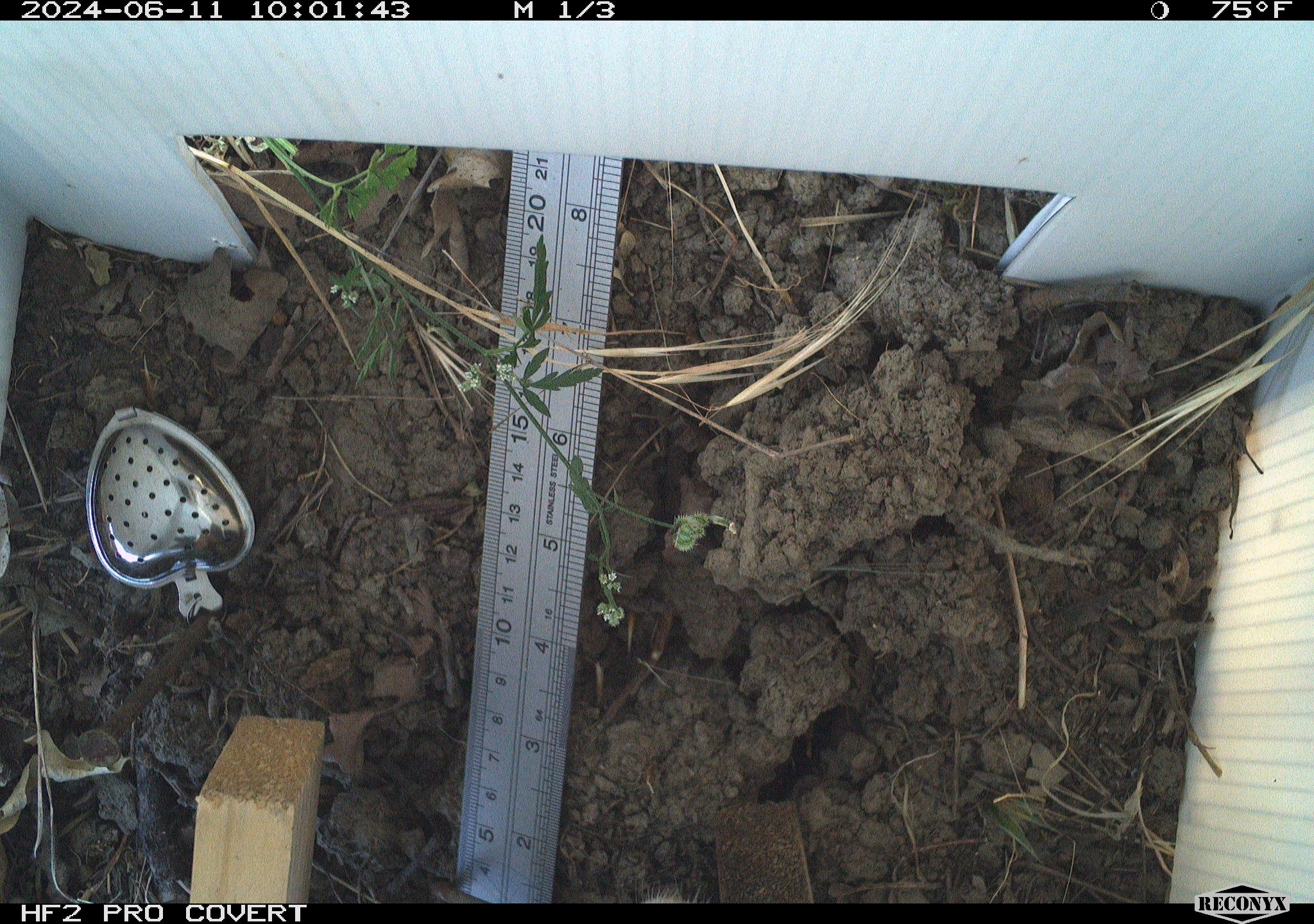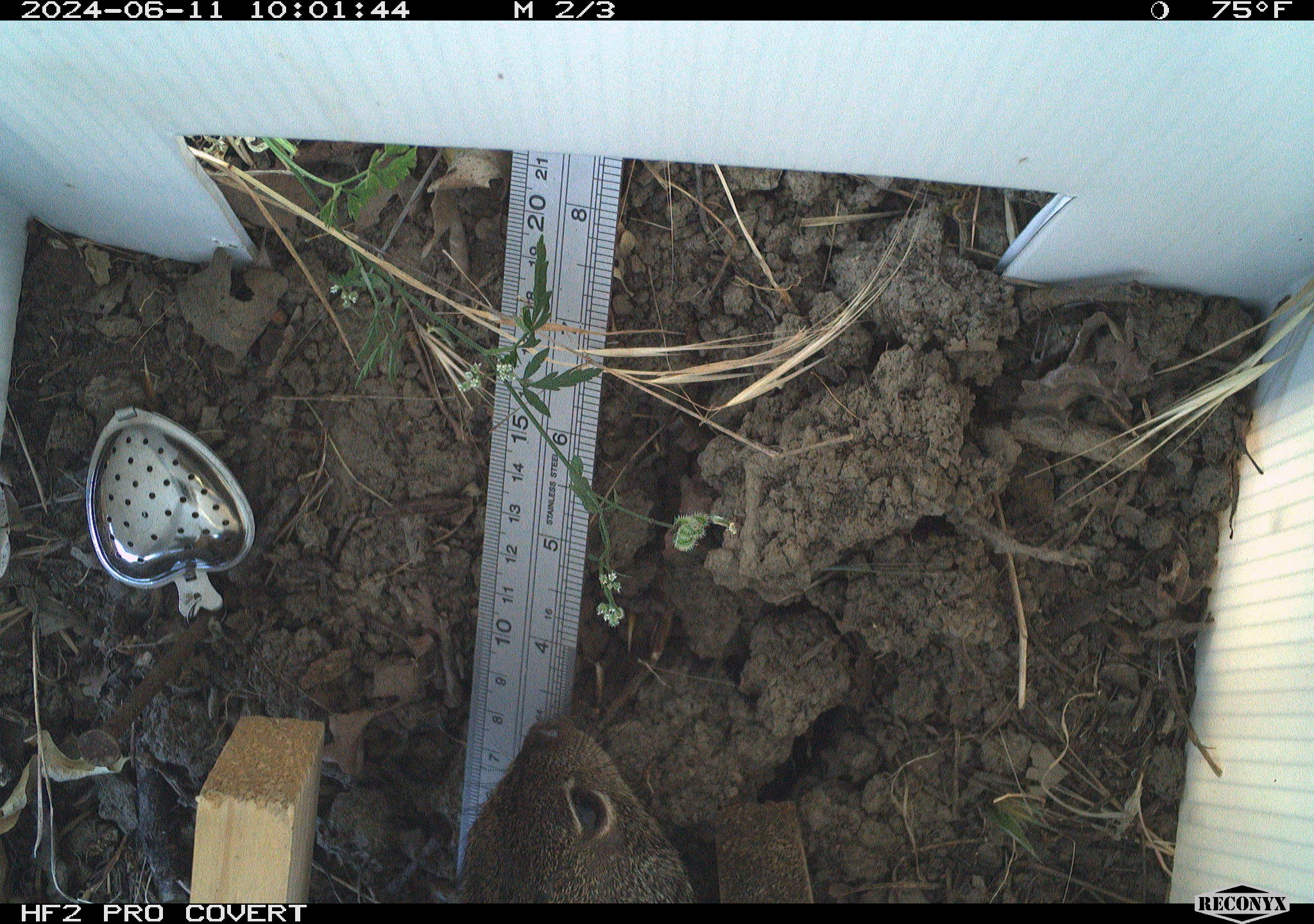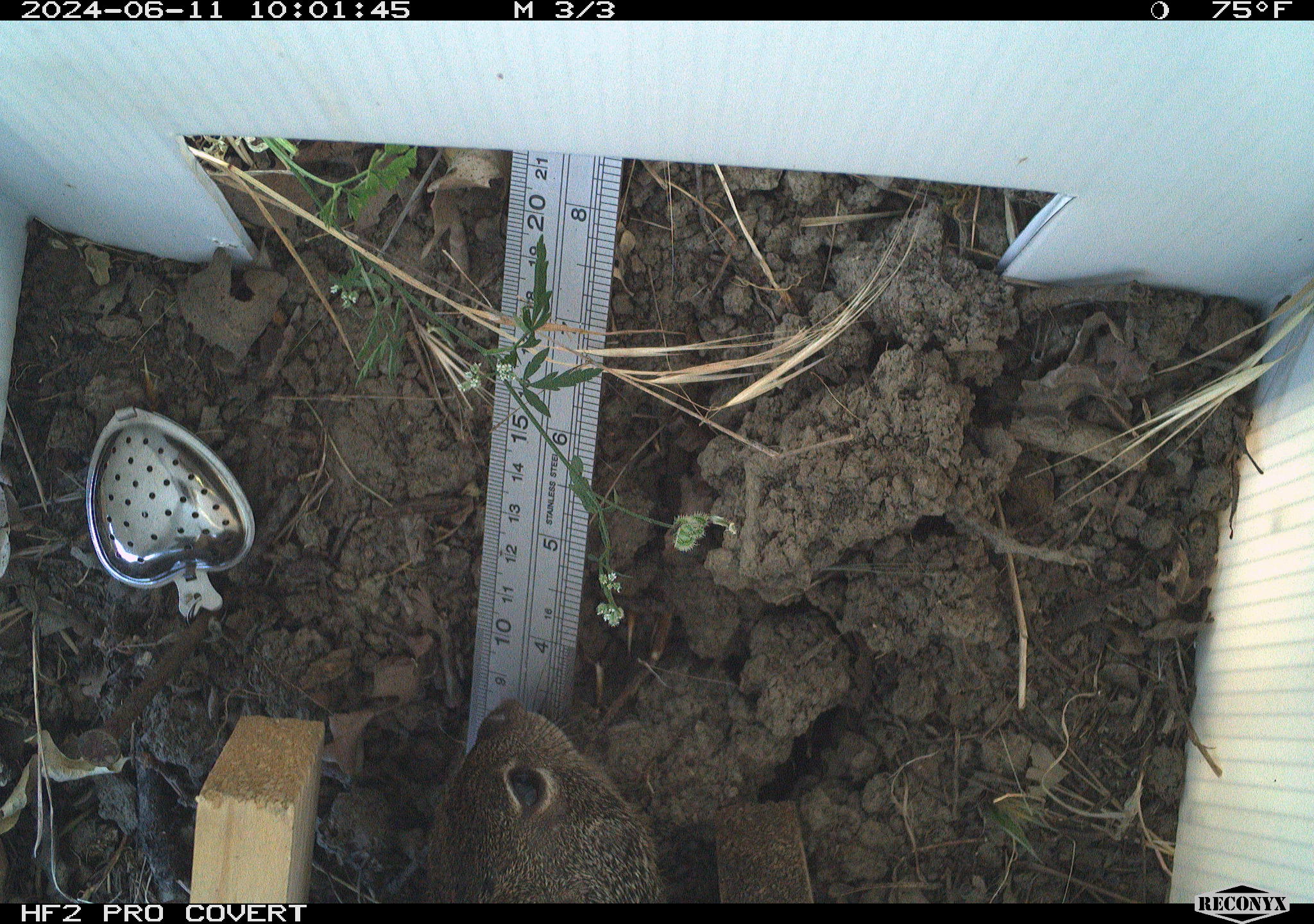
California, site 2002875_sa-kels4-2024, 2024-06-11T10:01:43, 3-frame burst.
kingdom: Animalia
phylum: Chordata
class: Mammalia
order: Rodentia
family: Sciuridae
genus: Otospermophilus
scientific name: Otospermophilus beecheyi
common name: california ground squirrel